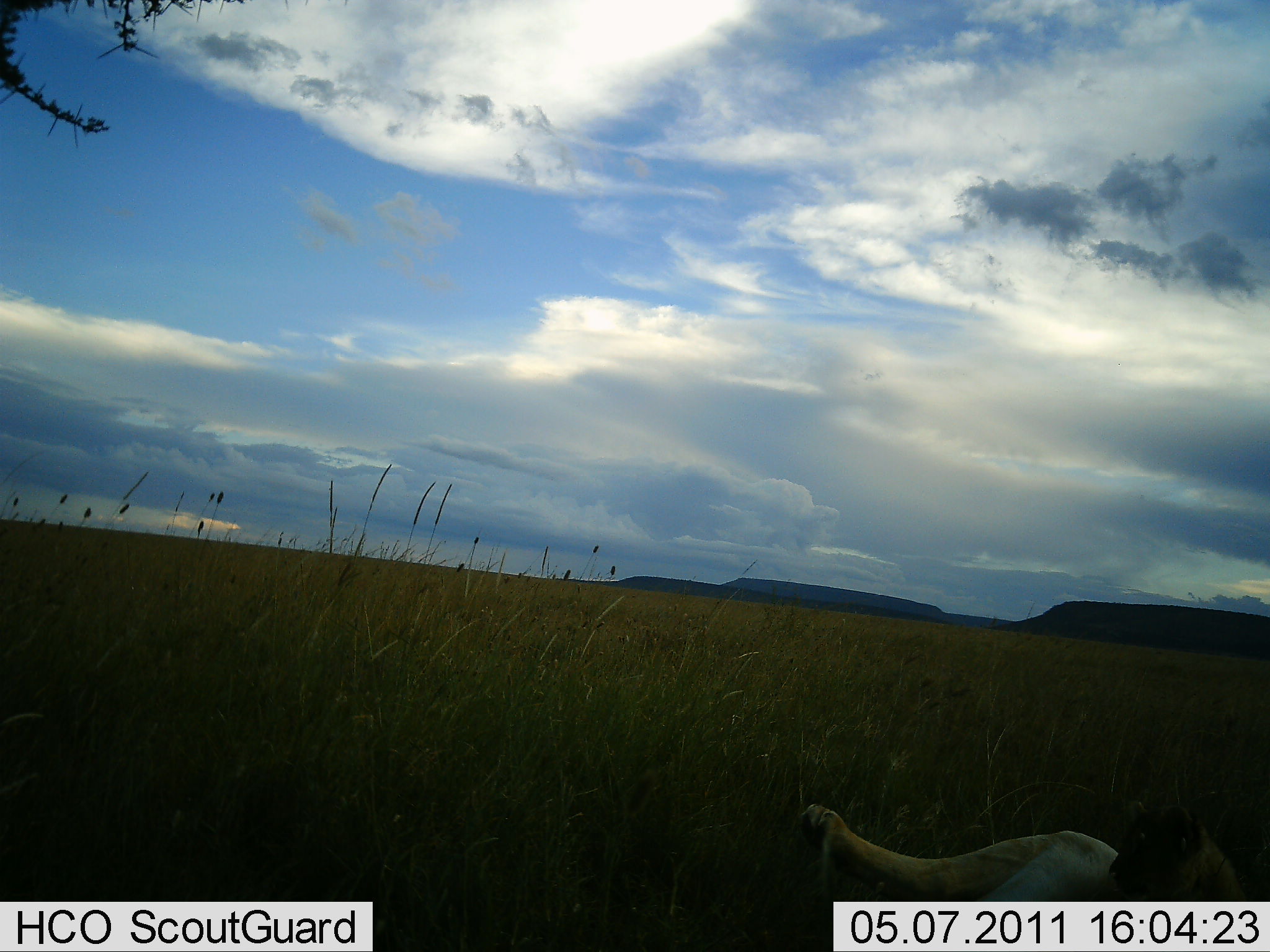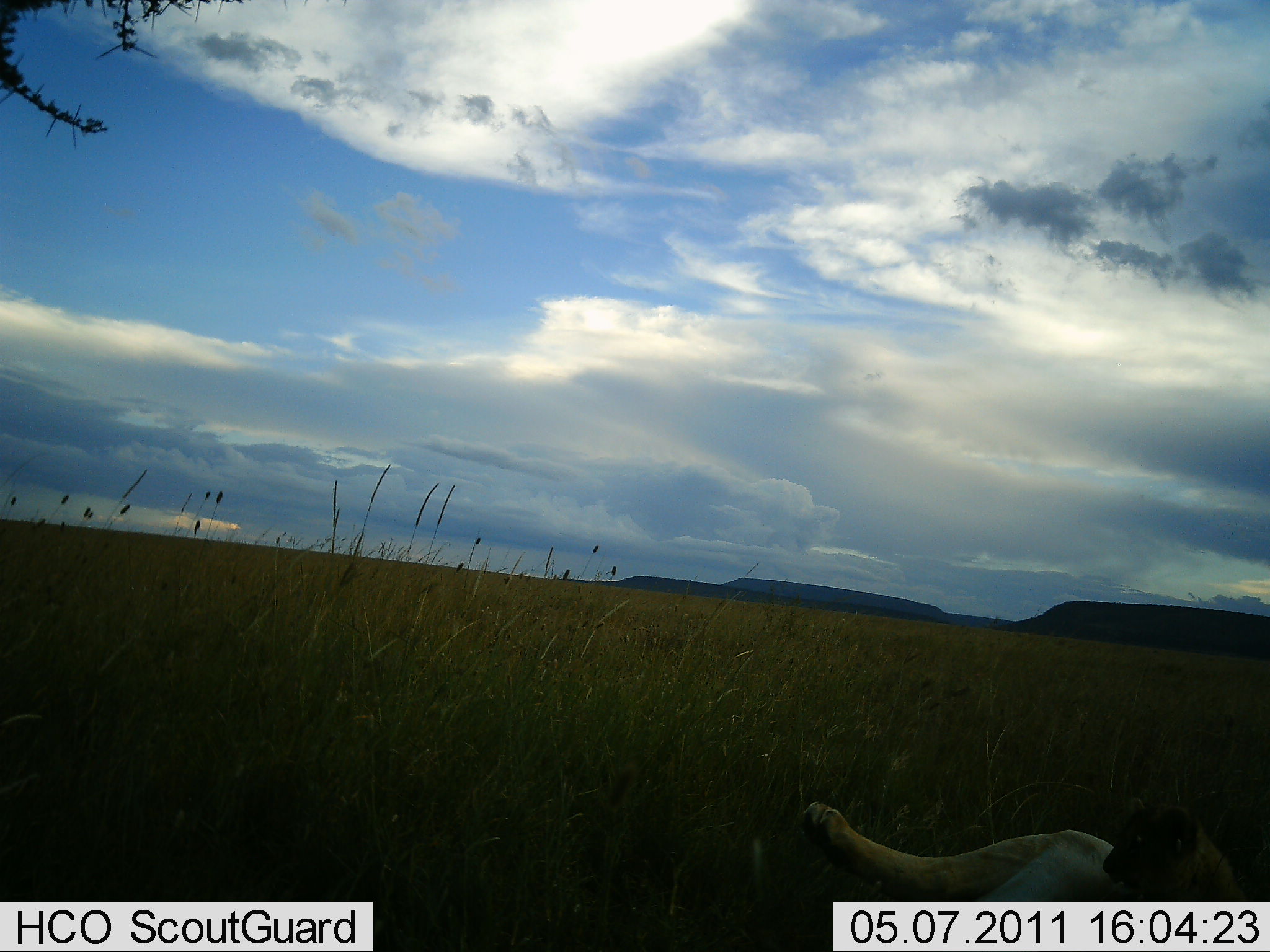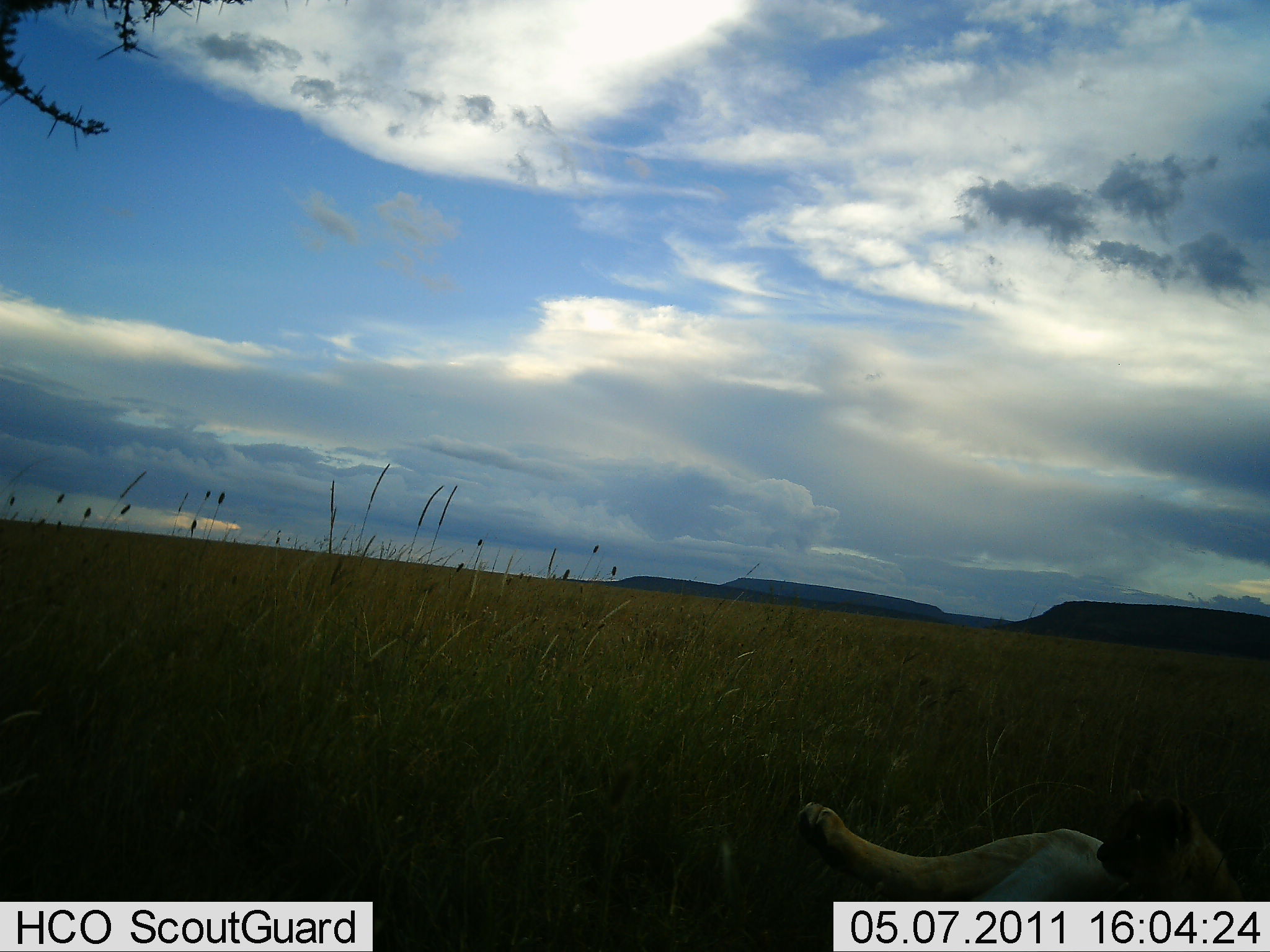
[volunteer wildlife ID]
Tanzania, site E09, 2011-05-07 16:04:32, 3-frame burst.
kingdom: Animalia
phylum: Chordata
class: Mammalia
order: Carnivora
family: Felidae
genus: Panthera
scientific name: Panthera leo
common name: lion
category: lionfemale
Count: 1.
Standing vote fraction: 0%.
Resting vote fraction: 90%.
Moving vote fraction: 0%.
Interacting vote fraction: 20%.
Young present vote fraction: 50%.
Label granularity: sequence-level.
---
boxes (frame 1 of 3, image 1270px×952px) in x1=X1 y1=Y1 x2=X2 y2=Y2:
animal: x1=795 y1=779 x2=1265 y2=952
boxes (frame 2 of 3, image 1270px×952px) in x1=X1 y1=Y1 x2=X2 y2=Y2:
animal: x1=797 y1=786 x2=1253 y2=948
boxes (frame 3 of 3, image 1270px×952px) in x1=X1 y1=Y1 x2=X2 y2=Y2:
animal: x1=794 y1=786 x2=1253 y2=949